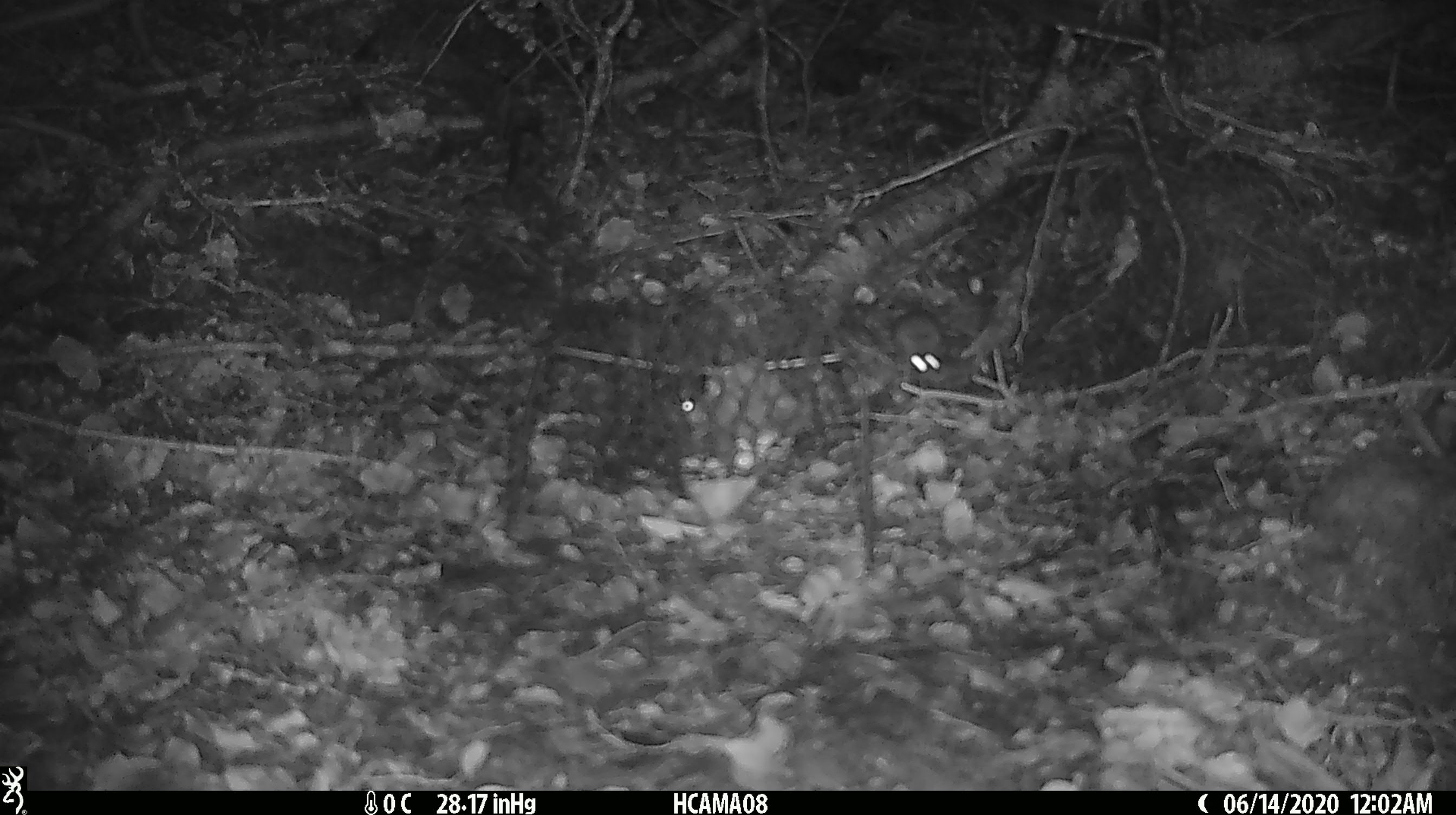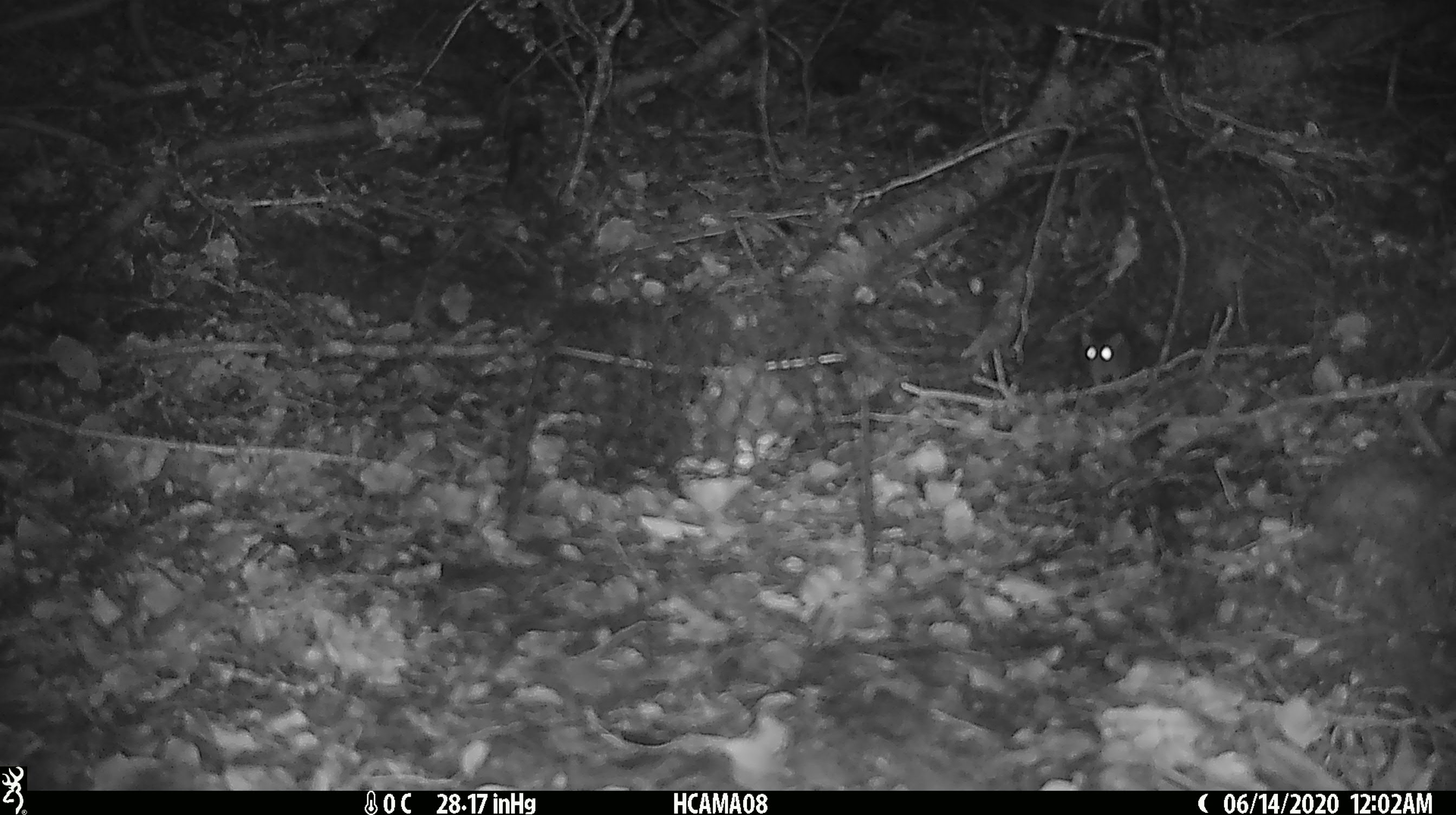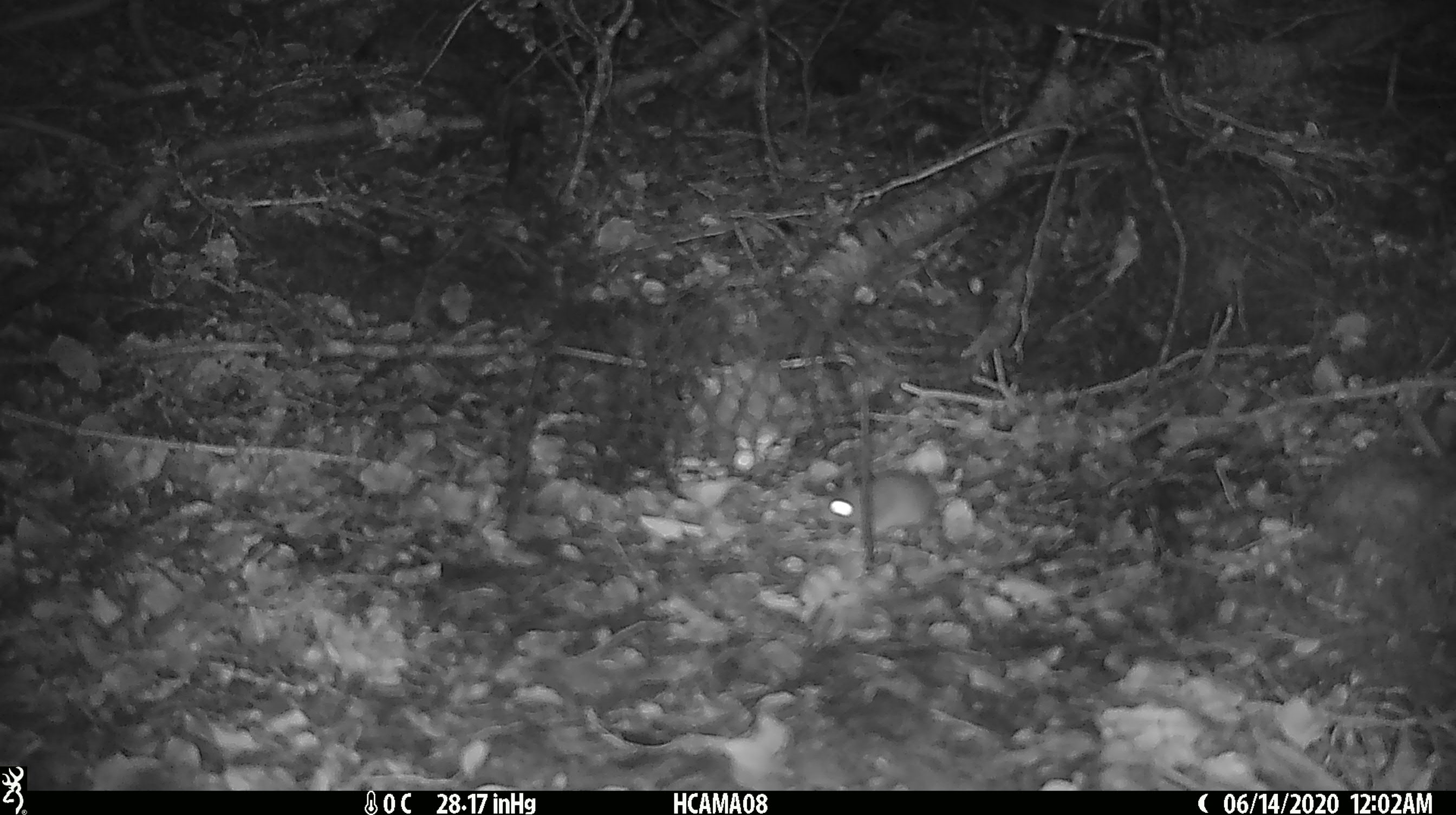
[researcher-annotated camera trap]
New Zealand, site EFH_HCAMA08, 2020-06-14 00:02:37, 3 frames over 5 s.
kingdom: Animalia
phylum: Chordata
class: Mammalia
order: Rodentia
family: Muridae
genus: Mus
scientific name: Mus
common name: mouse